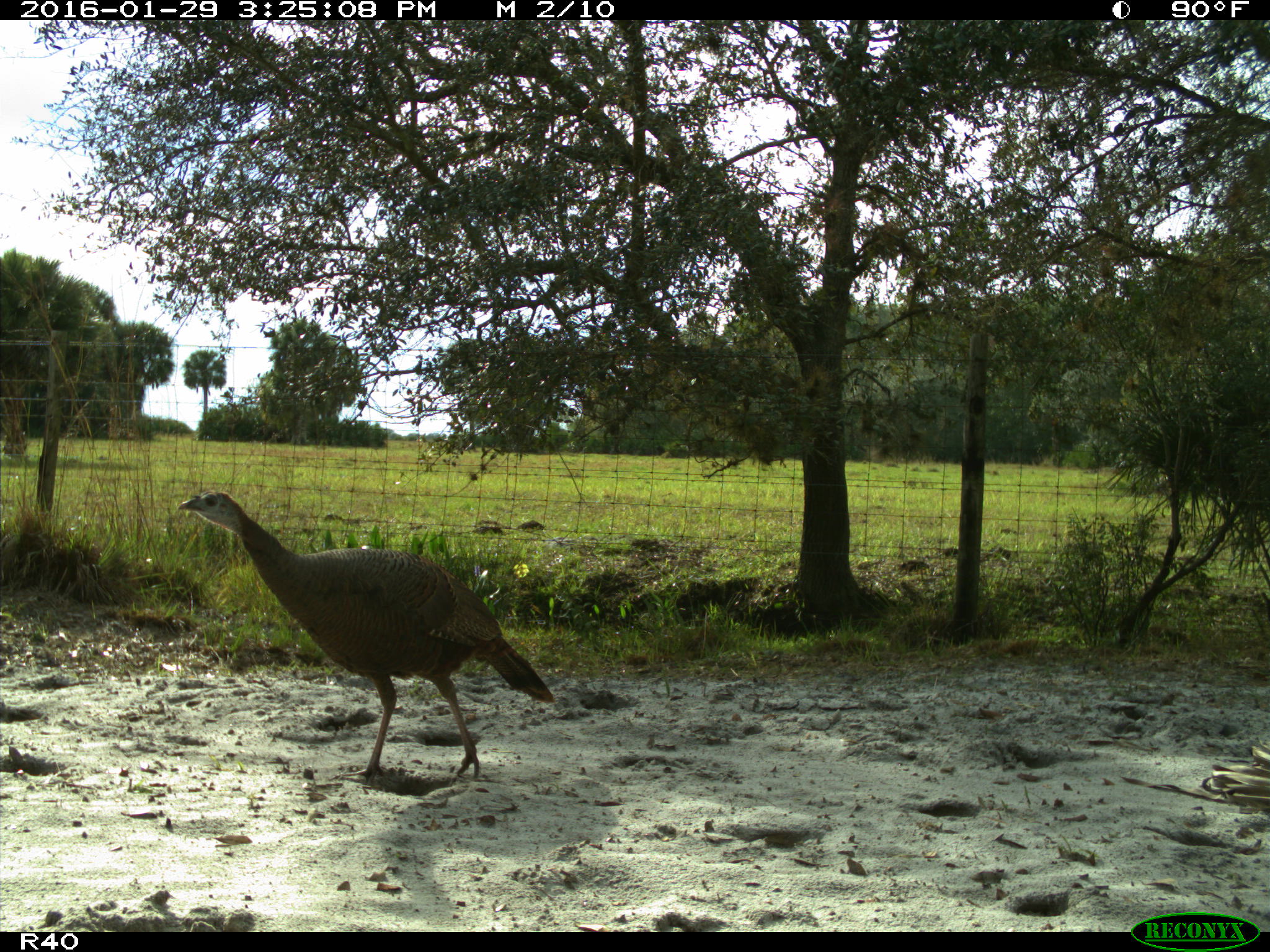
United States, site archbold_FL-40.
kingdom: Animalia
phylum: Chordata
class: Aves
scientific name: Aves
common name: birds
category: unidentified bird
Unidentified bird (birds) (Aves).